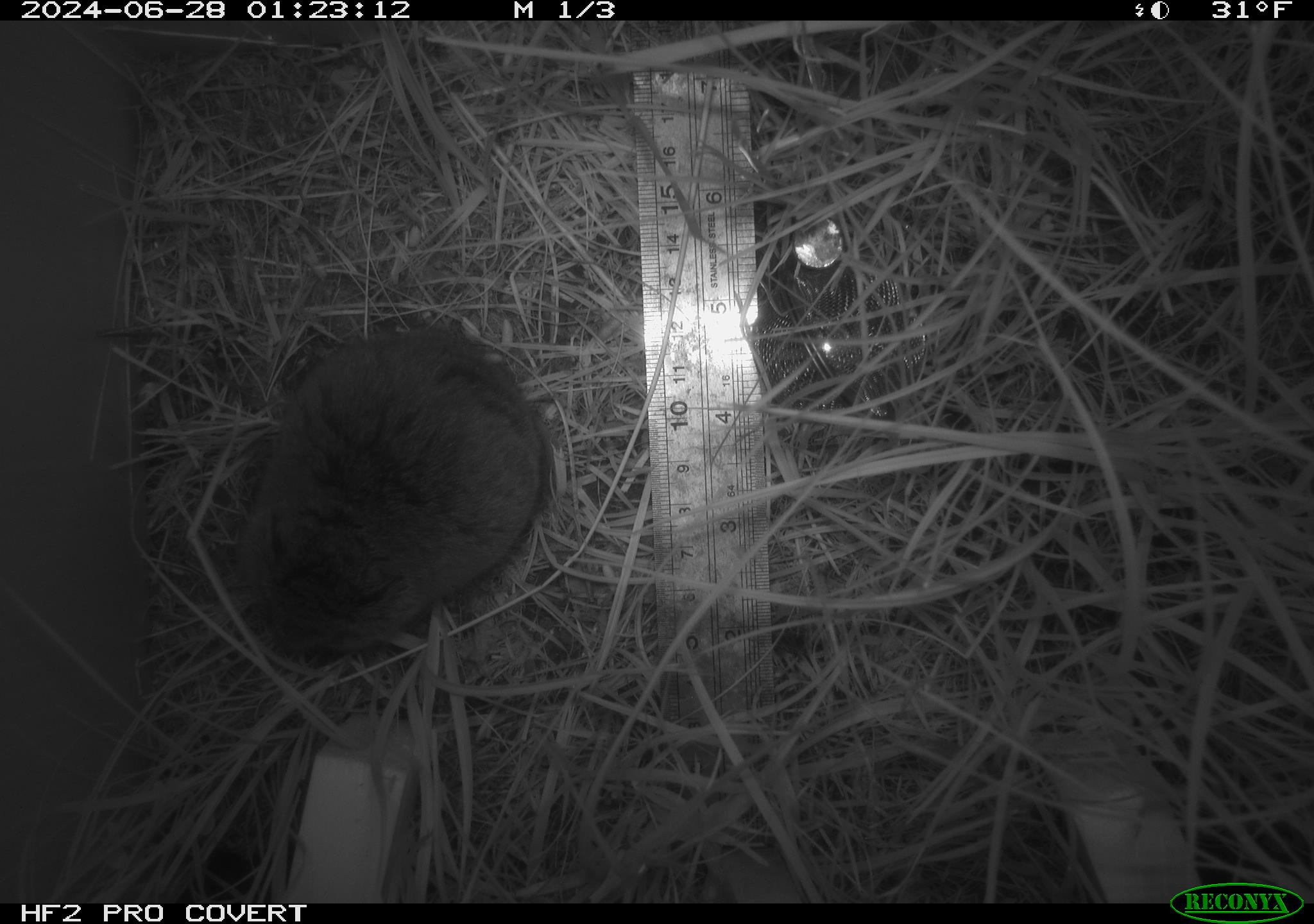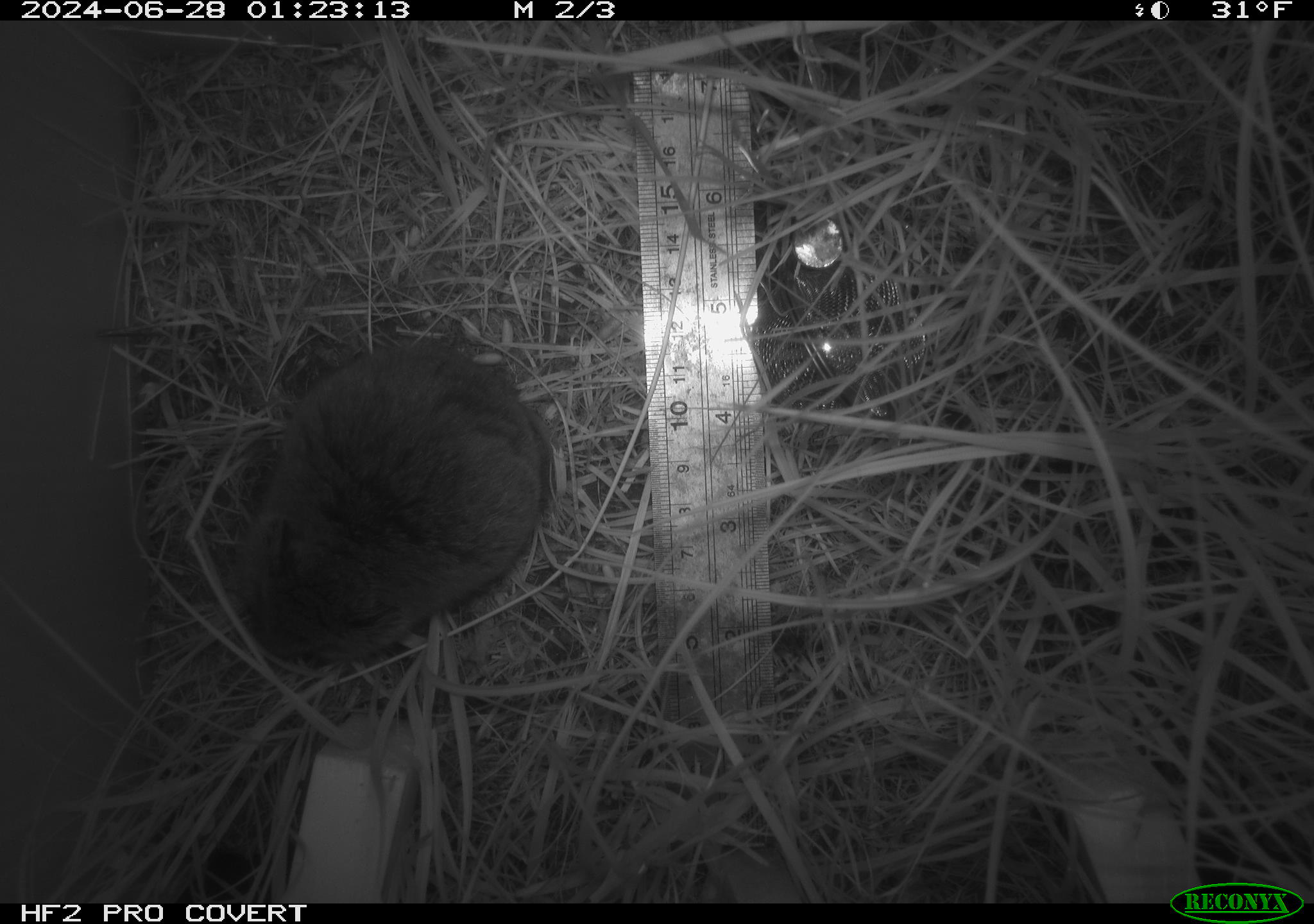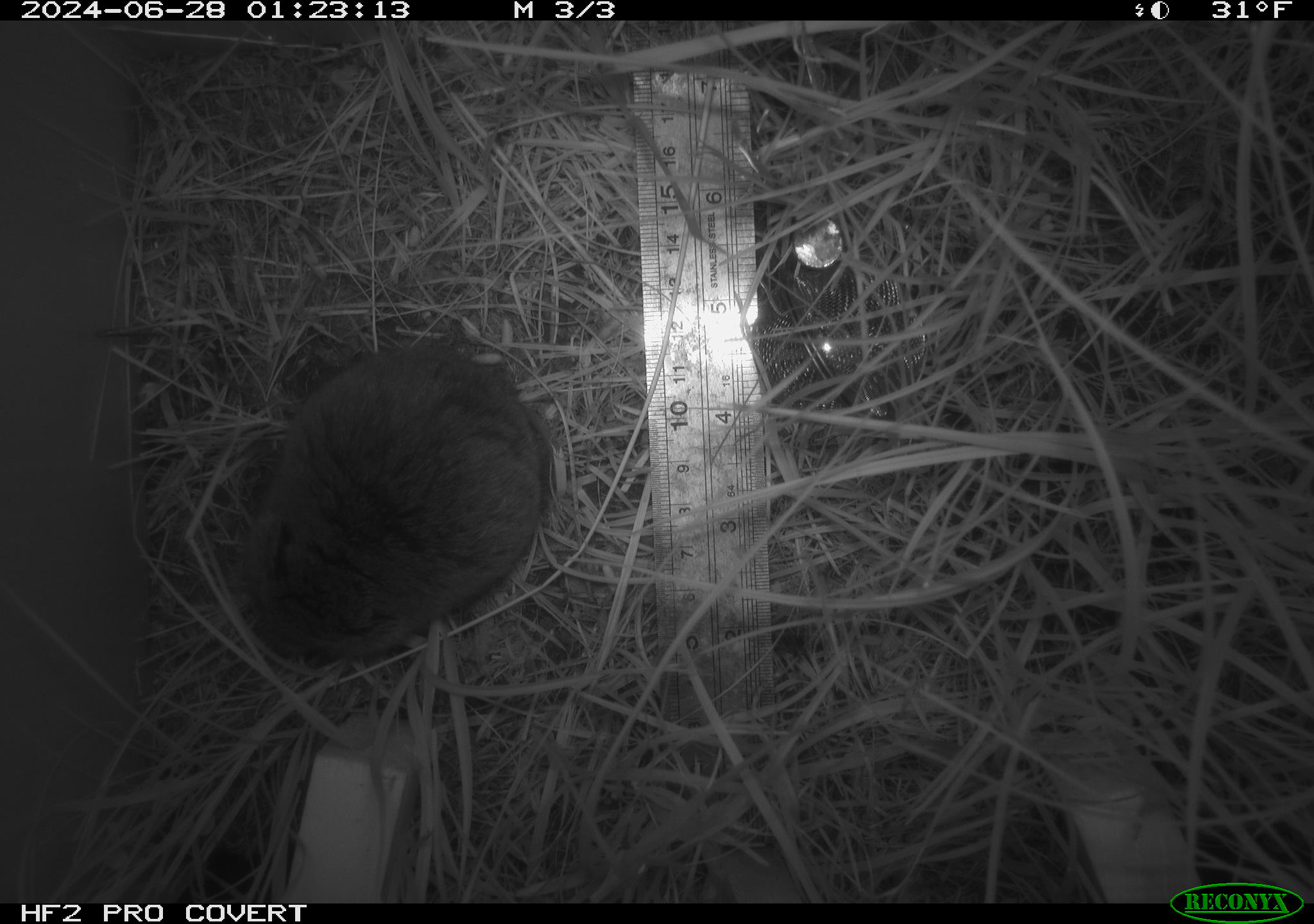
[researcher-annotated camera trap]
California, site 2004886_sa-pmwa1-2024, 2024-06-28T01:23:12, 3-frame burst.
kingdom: Animalia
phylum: Chordata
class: Mammalia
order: Rodentia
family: Cricetidae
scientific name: Arvicolinae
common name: voles, lemmings, and muskrats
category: arvicolinae subfamily